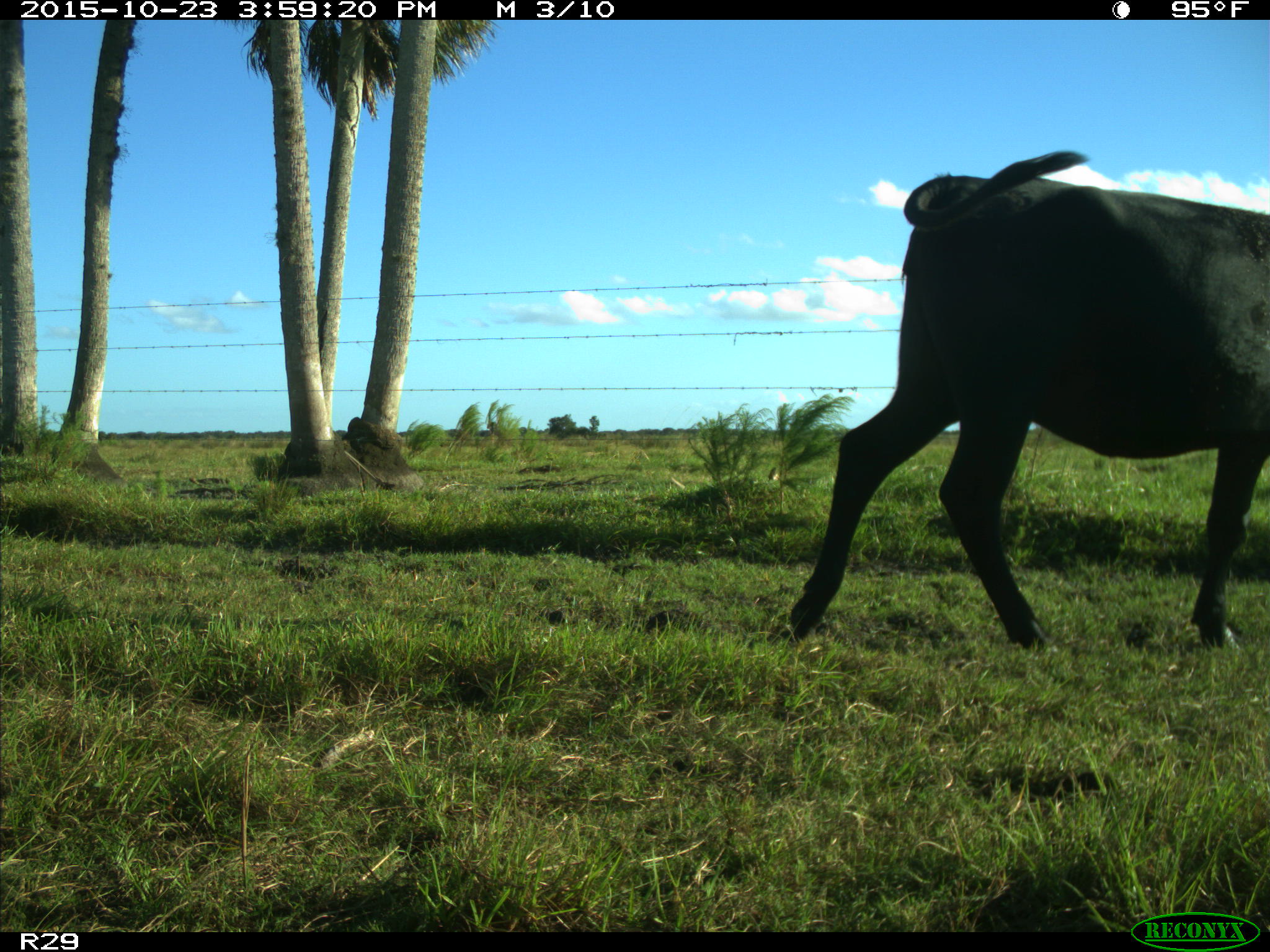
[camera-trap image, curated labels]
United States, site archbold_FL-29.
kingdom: Animalia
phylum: Chordata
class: Mammalia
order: Artiodactyla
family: Bovidae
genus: Bos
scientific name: Bos taurus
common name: domestic cow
Bos taurus (domestic cow).